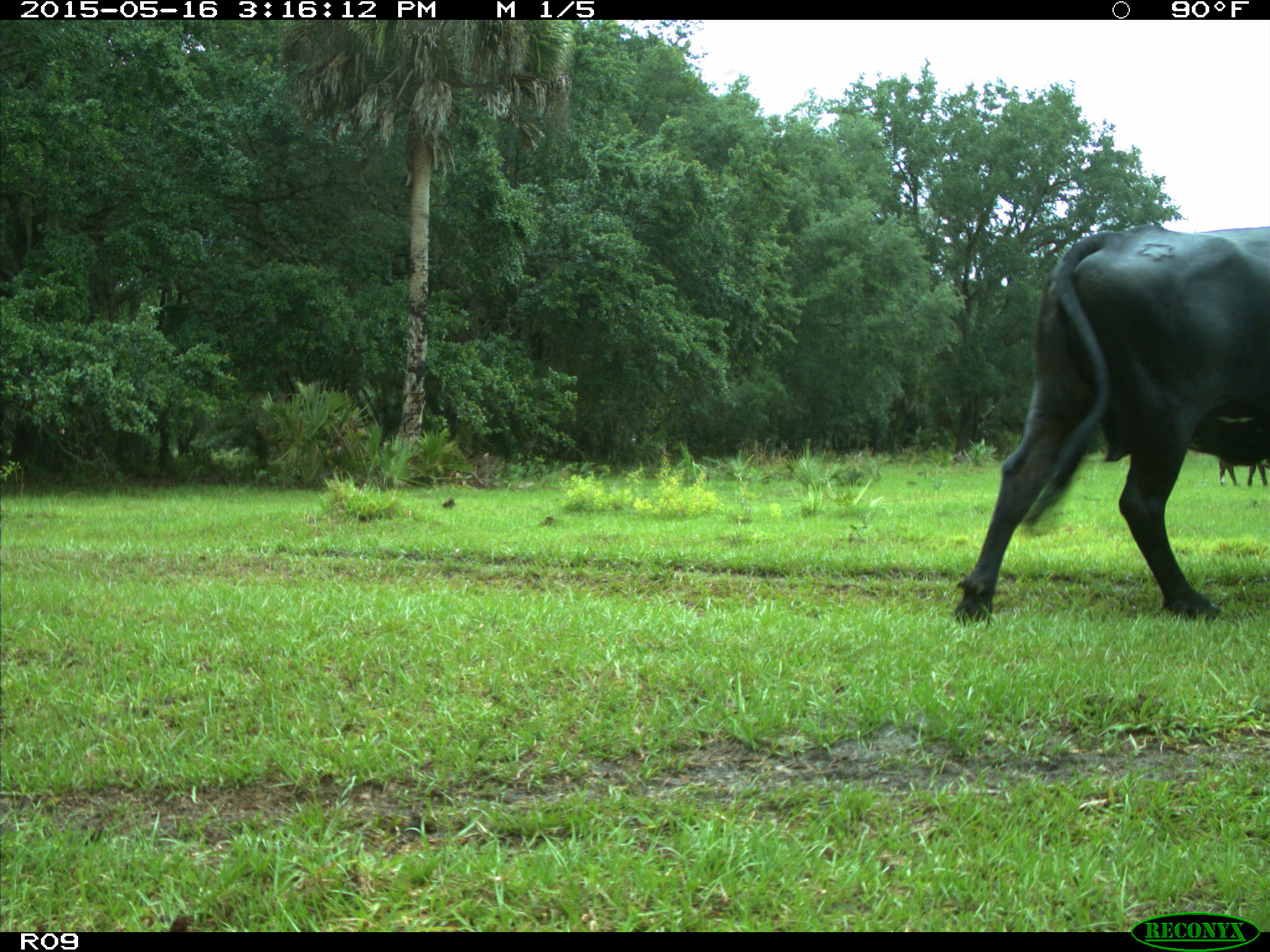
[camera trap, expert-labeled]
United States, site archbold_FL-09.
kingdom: Animalia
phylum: Chordata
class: Mammalia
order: Artiodactyla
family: Bovidae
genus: Bos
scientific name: Bos taurus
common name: domestic cow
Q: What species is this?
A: Bos taurus (domestic cow).